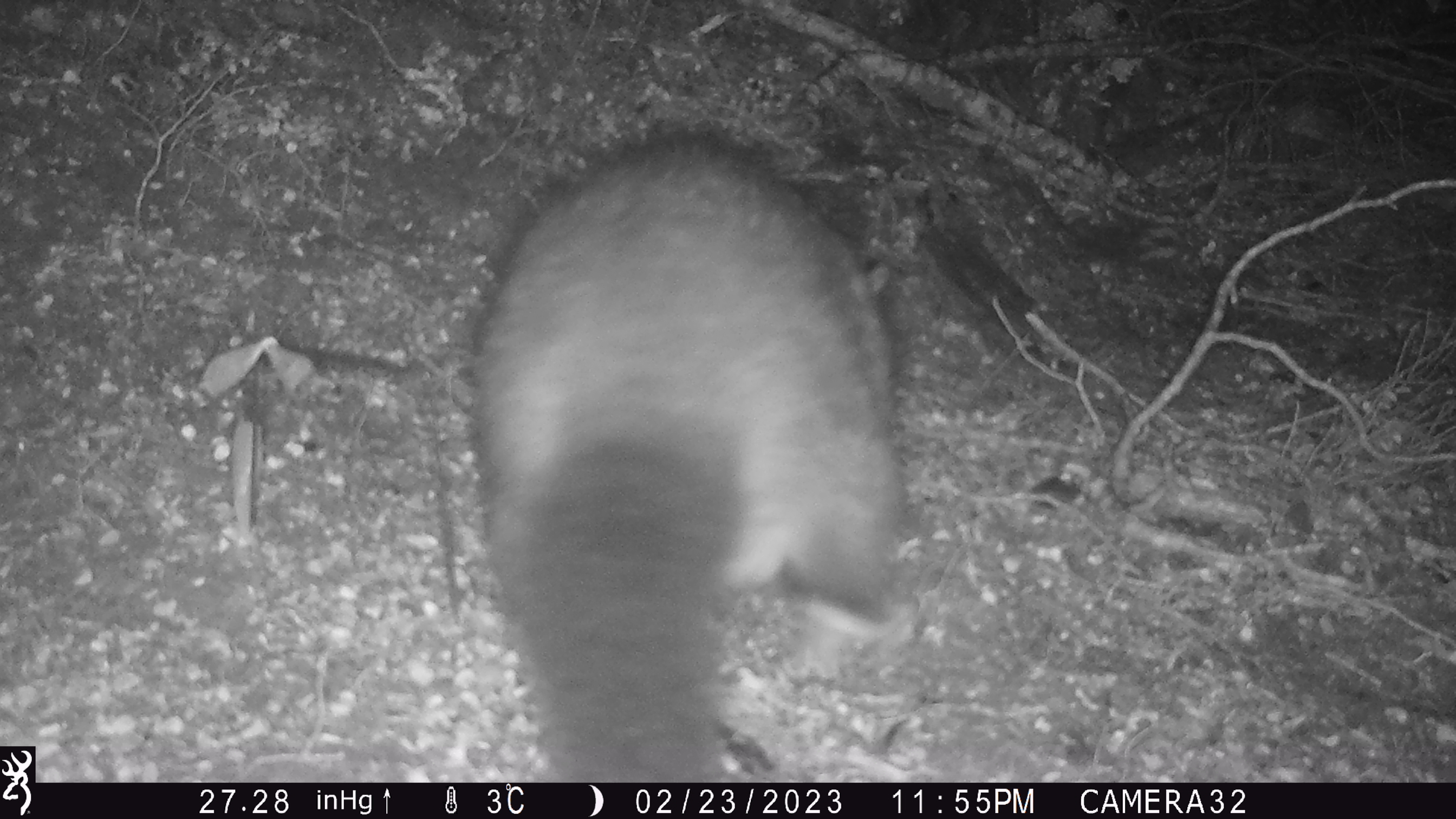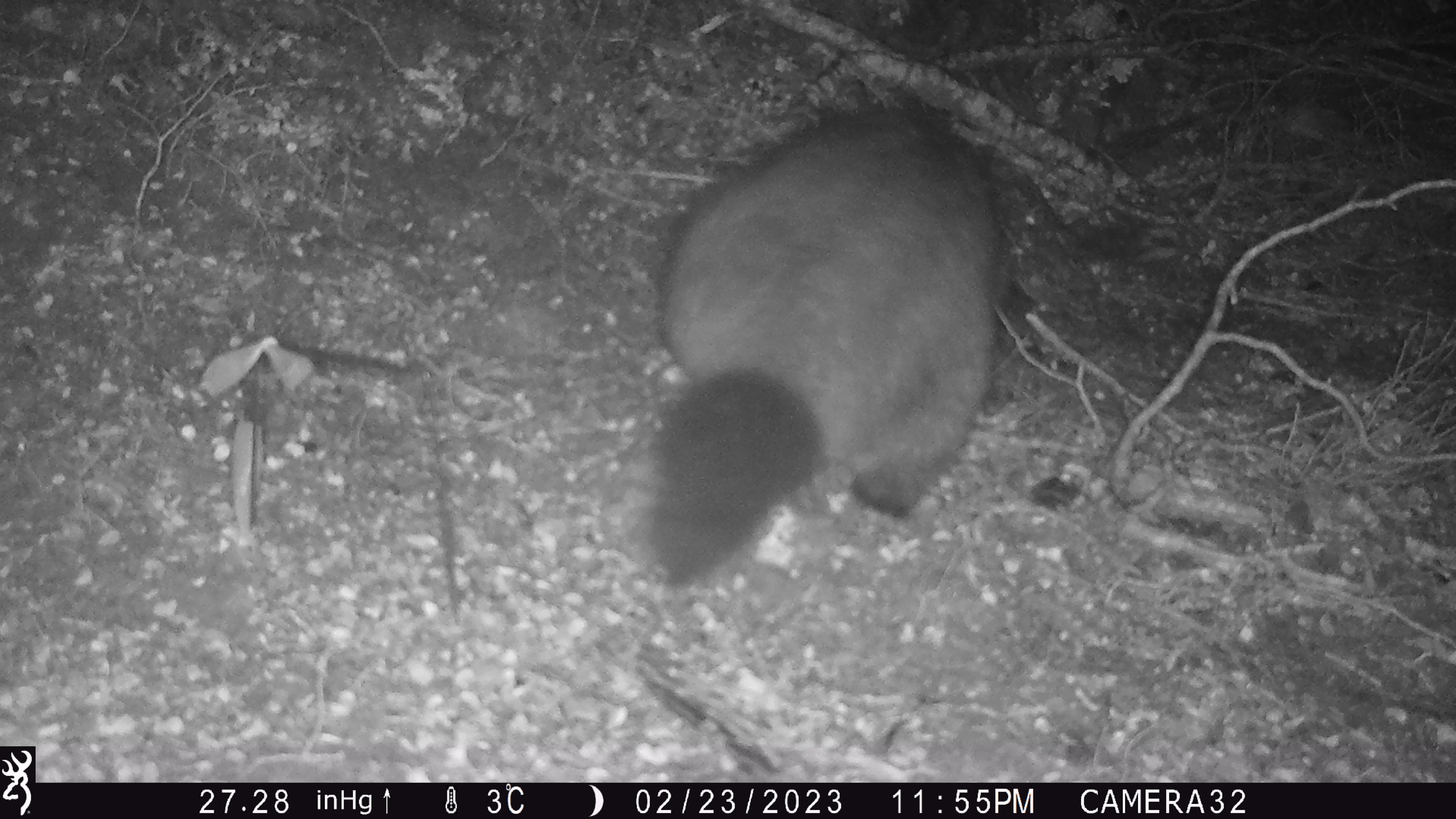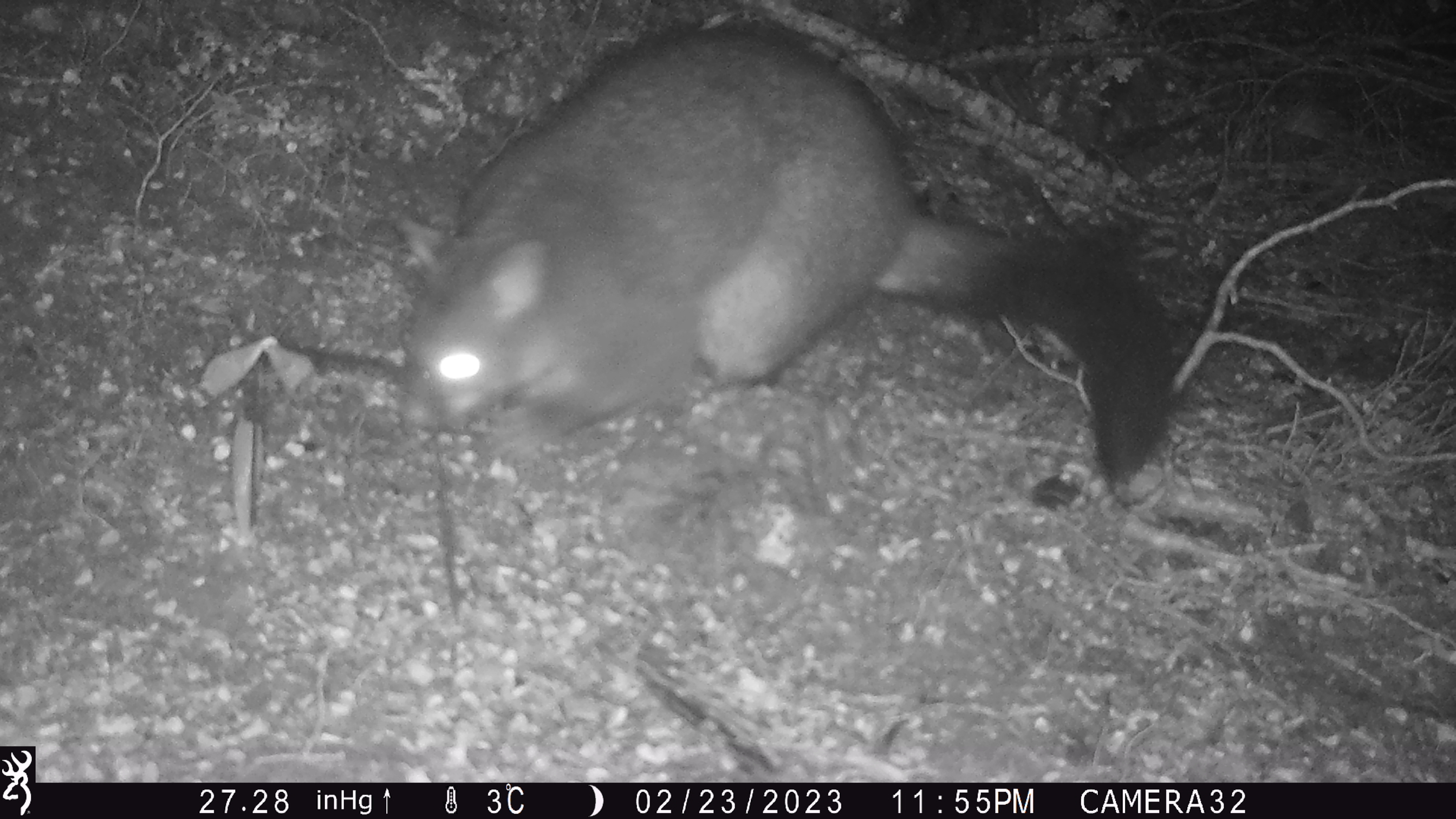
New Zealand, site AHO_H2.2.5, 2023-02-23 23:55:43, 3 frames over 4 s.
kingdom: Animalia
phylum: Chordata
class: Mammalia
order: Carnivora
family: Mustelidae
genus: Mustela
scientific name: Mustela erminea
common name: stoat